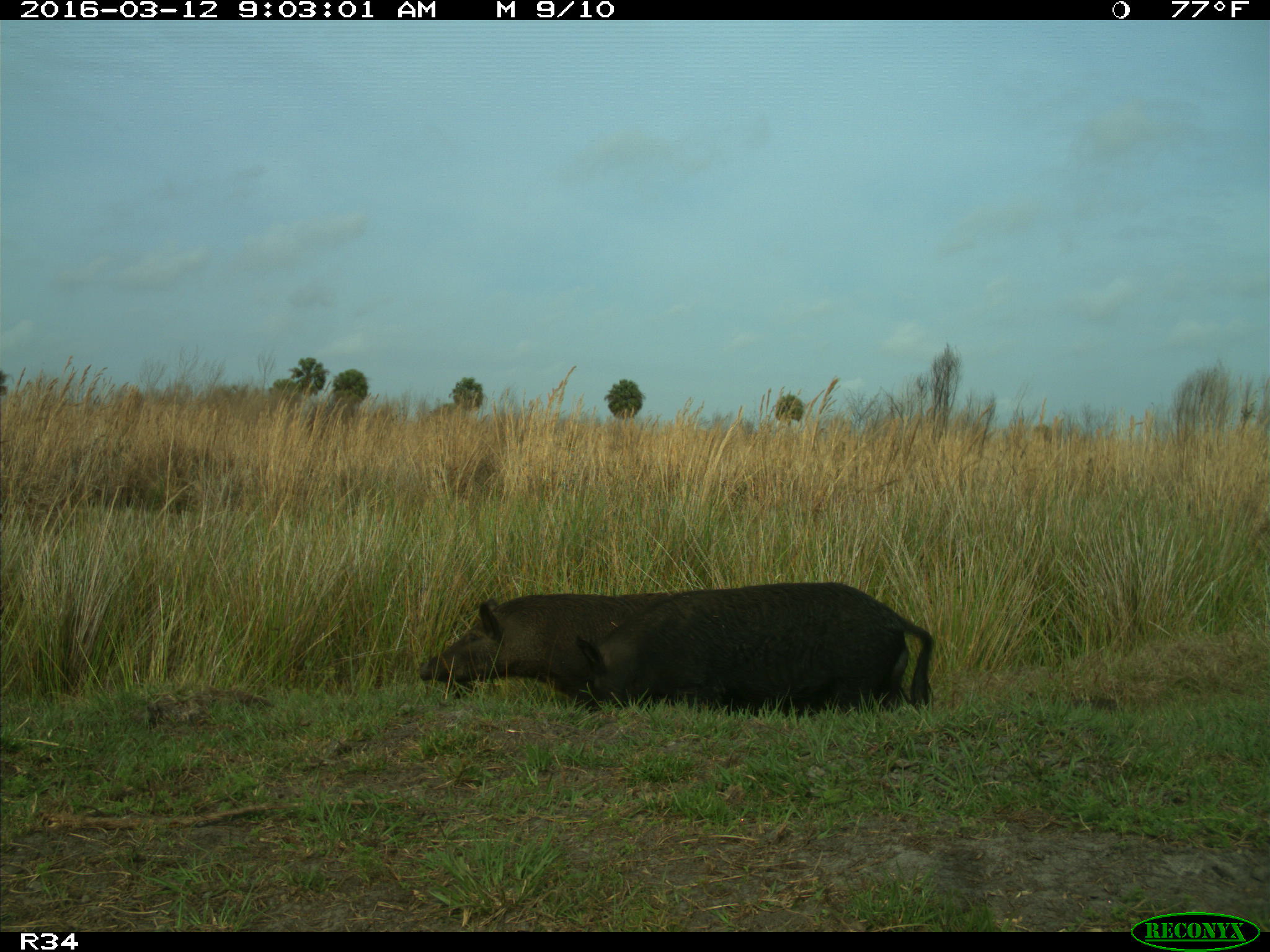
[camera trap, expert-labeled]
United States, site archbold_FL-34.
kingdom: Animalia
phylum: Chordata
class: Mammalia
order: Artiodactyla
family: Suidae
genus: Sus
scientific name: Sus scrofa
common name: wild boar